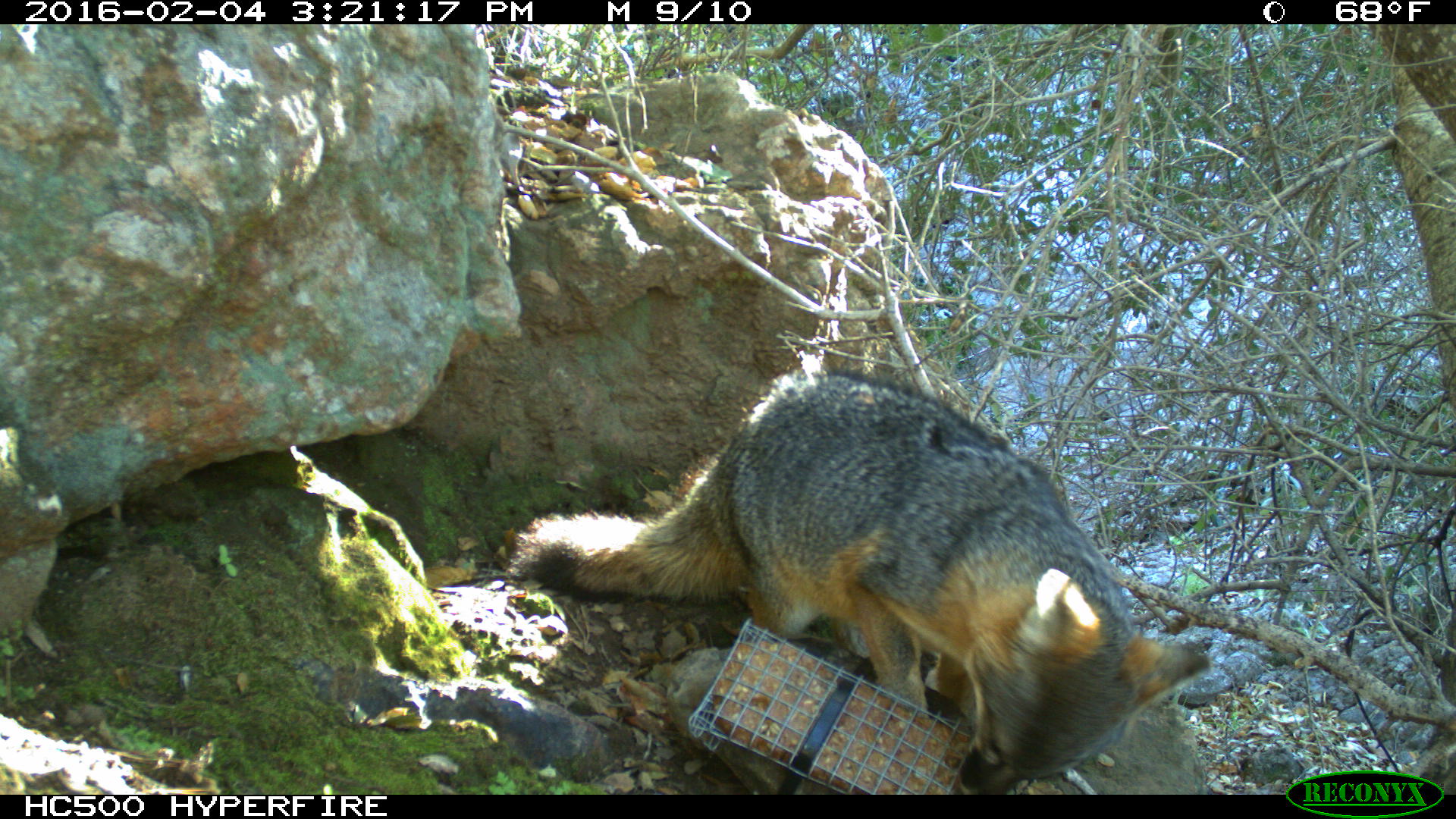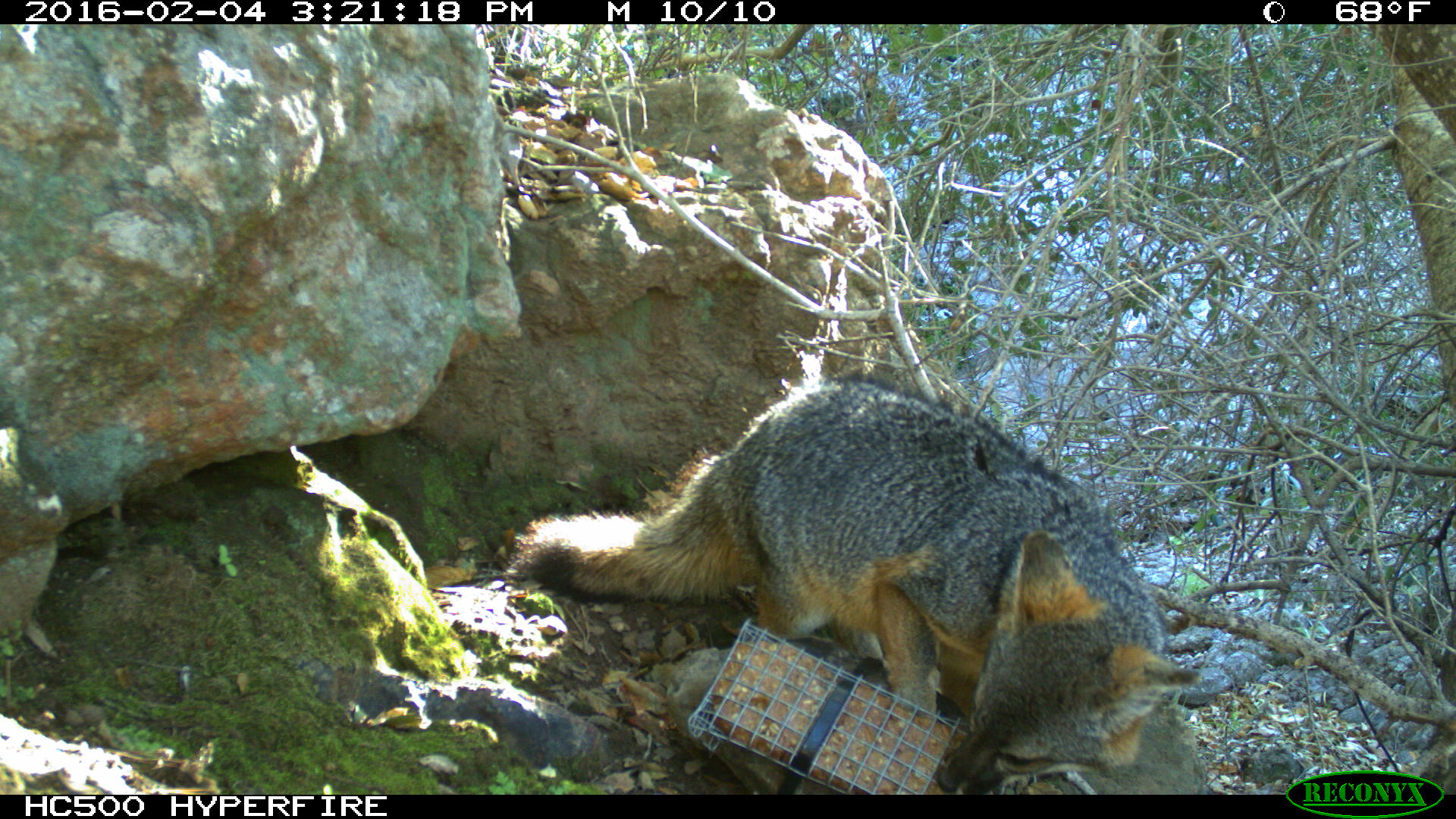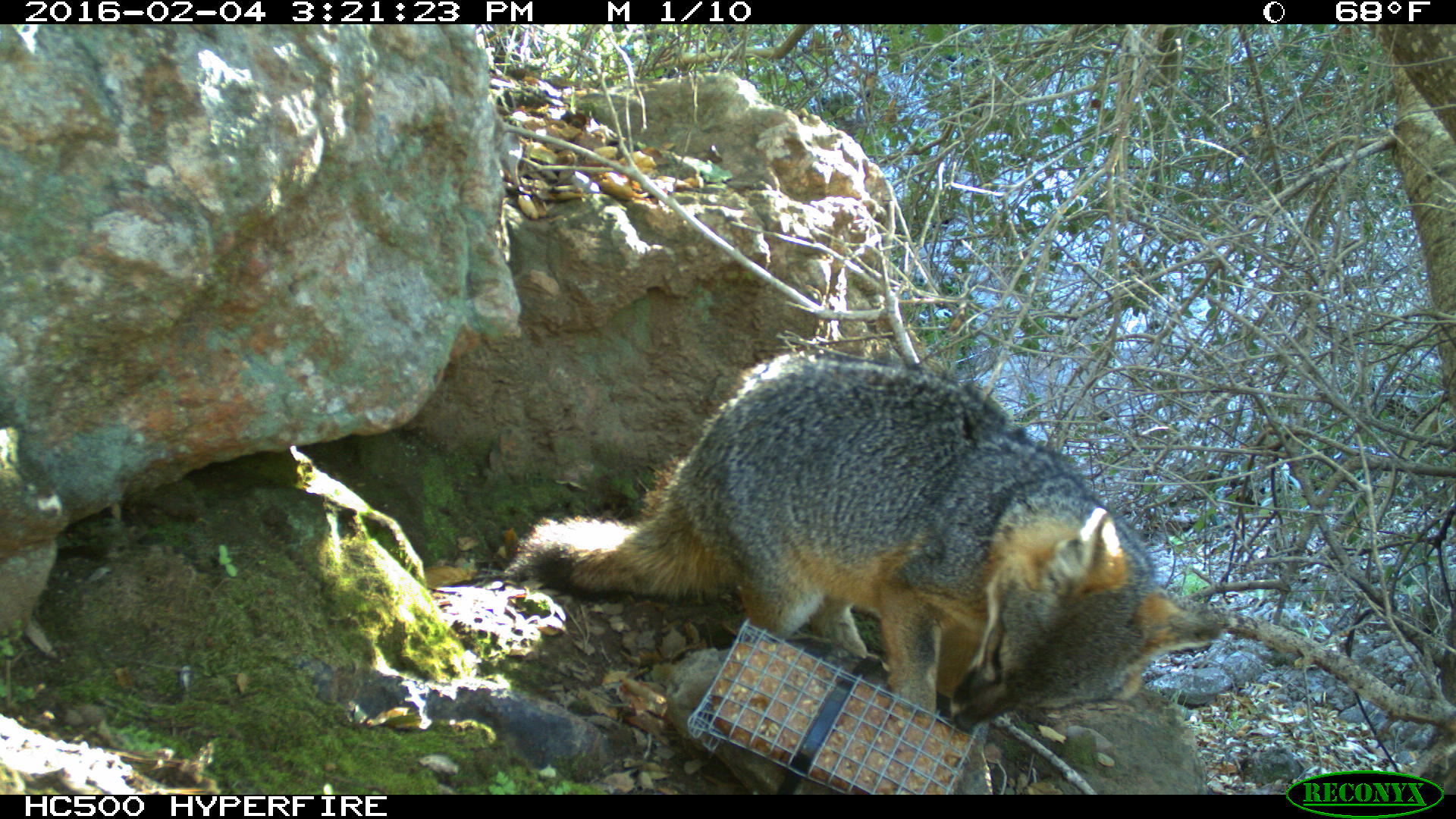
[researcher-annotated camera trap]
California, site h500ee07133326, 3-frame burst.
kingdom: Animalia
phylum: Chordata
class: Mammalia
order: Carnivora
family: Canidae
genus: Urocyon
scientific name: Urocyon littoralis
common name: island fox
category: fox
Fox (island fox) (Urocyon littoralis).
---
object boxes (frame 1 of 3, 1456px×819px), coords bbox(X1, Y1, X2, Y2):
fox: bbox(509, 362, 1213, 791)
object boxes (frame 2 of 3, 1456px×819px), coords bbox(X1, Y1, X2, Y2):
fox: bbox(505, 375, 1202, 793)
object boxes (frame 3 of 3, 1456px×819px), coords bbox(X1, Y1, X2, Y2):
fox: bbox(507, 359, 1221, 732)